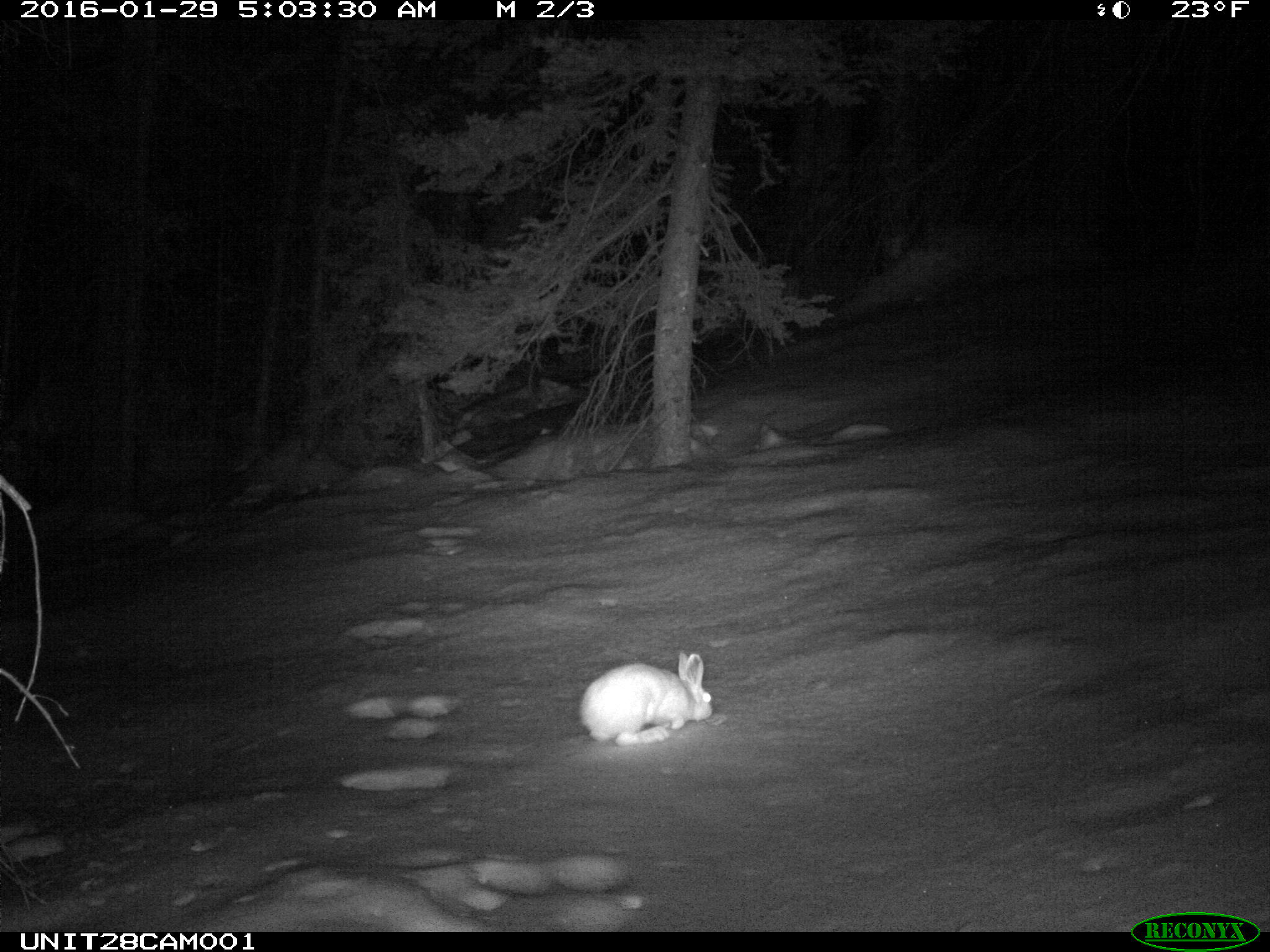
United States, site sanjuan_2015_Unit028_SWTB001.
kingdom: Animalia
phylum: Chordata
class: Mammalia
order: Lagomorpha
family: Leporidae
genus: Lepus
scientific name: Lepus americanus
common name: snowshoe hare